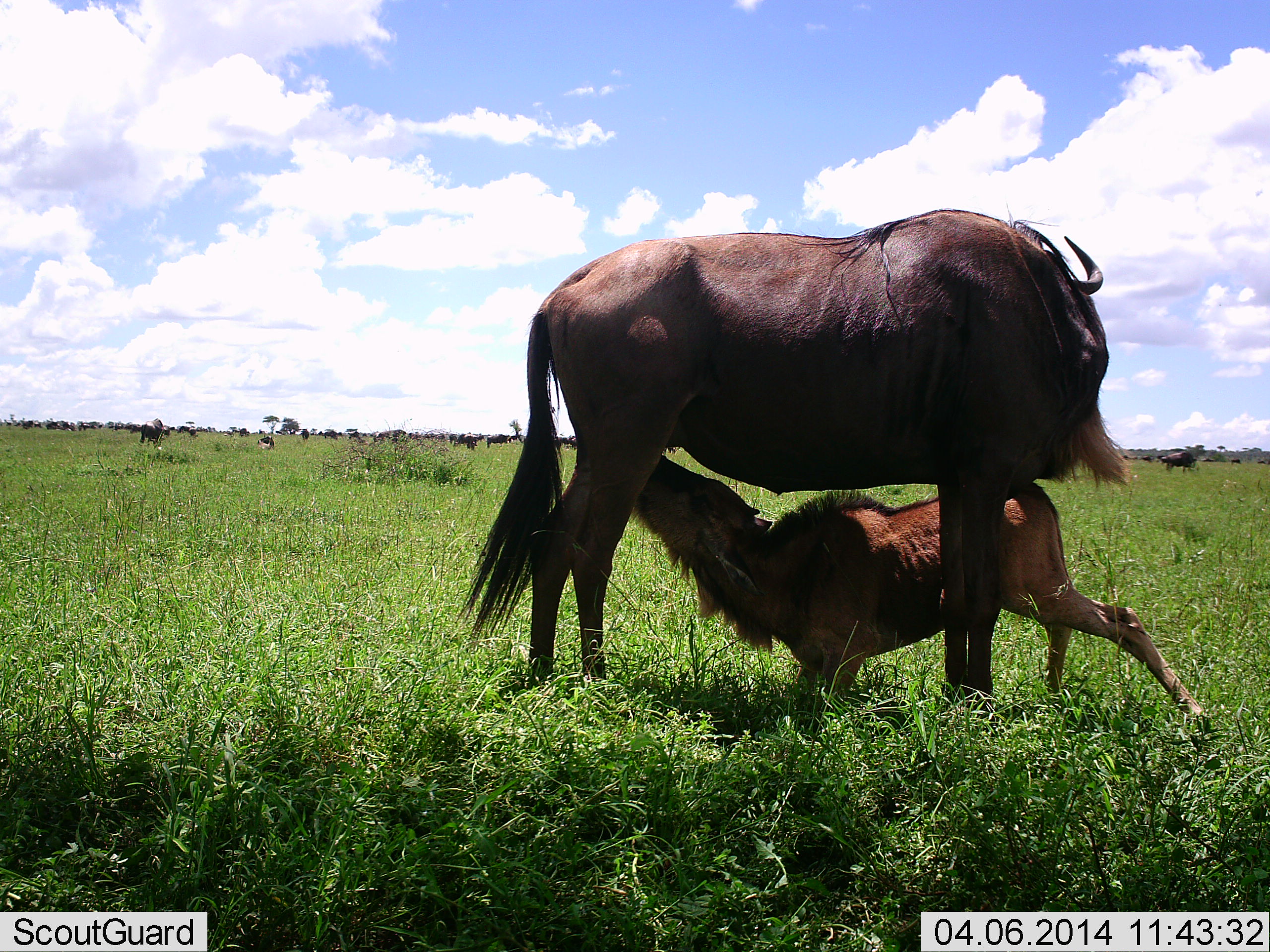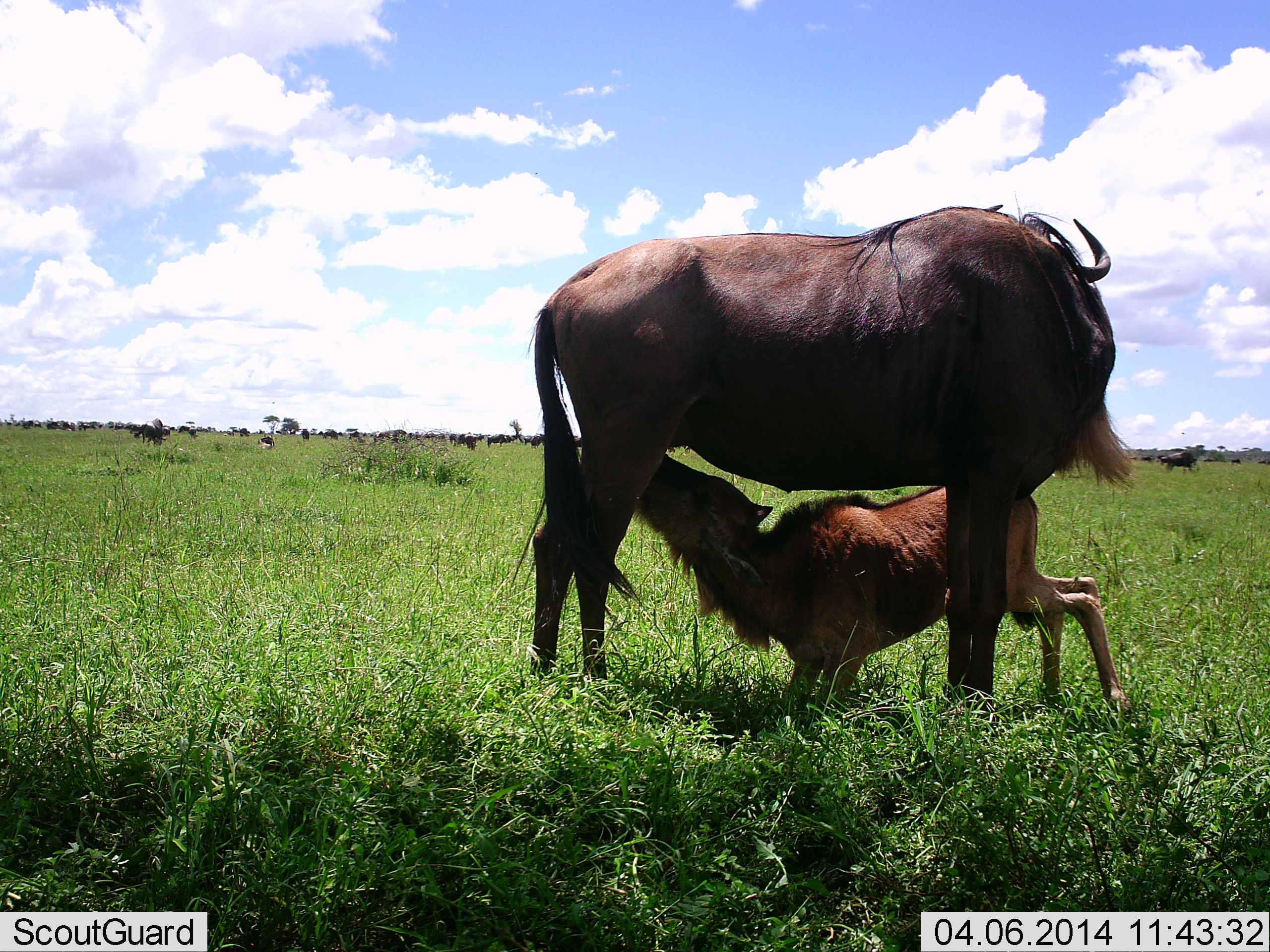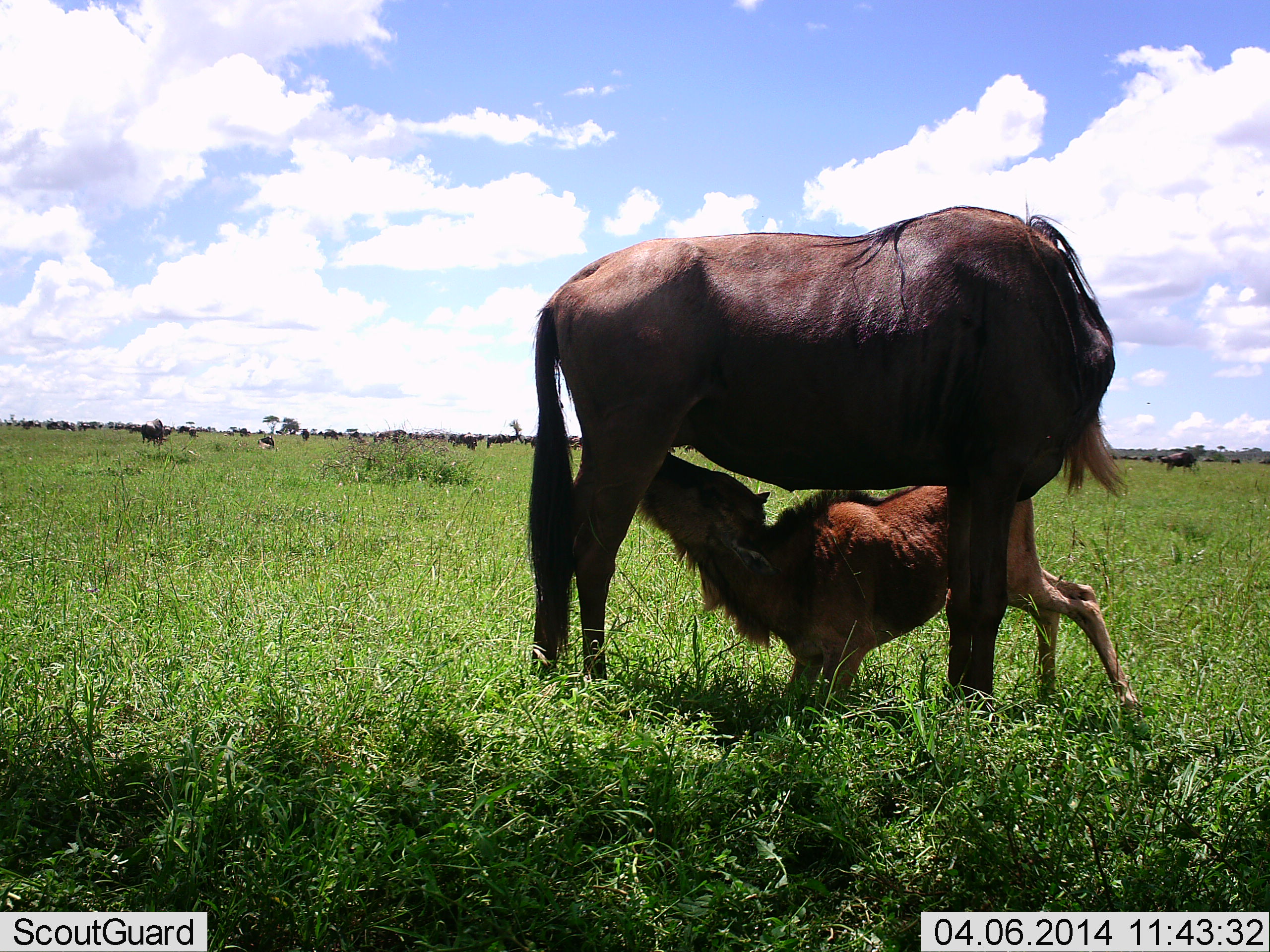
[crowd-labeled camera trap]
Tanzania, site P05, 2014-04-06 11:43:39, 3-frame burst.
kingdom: Animalia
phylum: Chordata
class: Mammalia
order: Artiodactyla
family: Bovidae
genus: Connochaetes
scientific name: Connochaetes taurinus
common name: blue wildebeest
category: wildebeest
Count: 11-50.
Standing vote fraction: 60%.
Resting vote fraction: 10%.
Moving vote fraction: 0%.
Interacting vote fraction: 80%.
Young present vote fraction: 100%.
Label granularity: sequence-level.